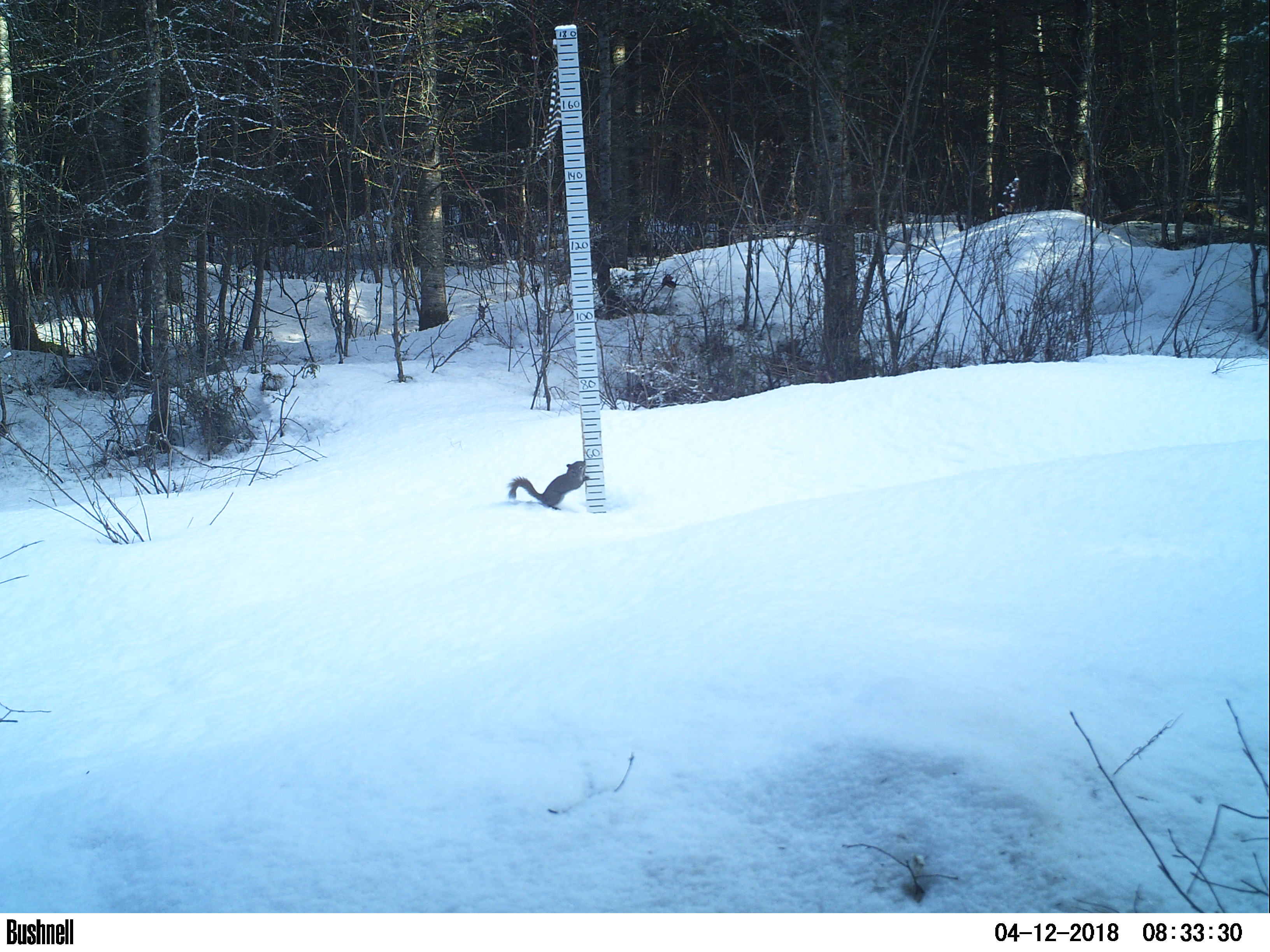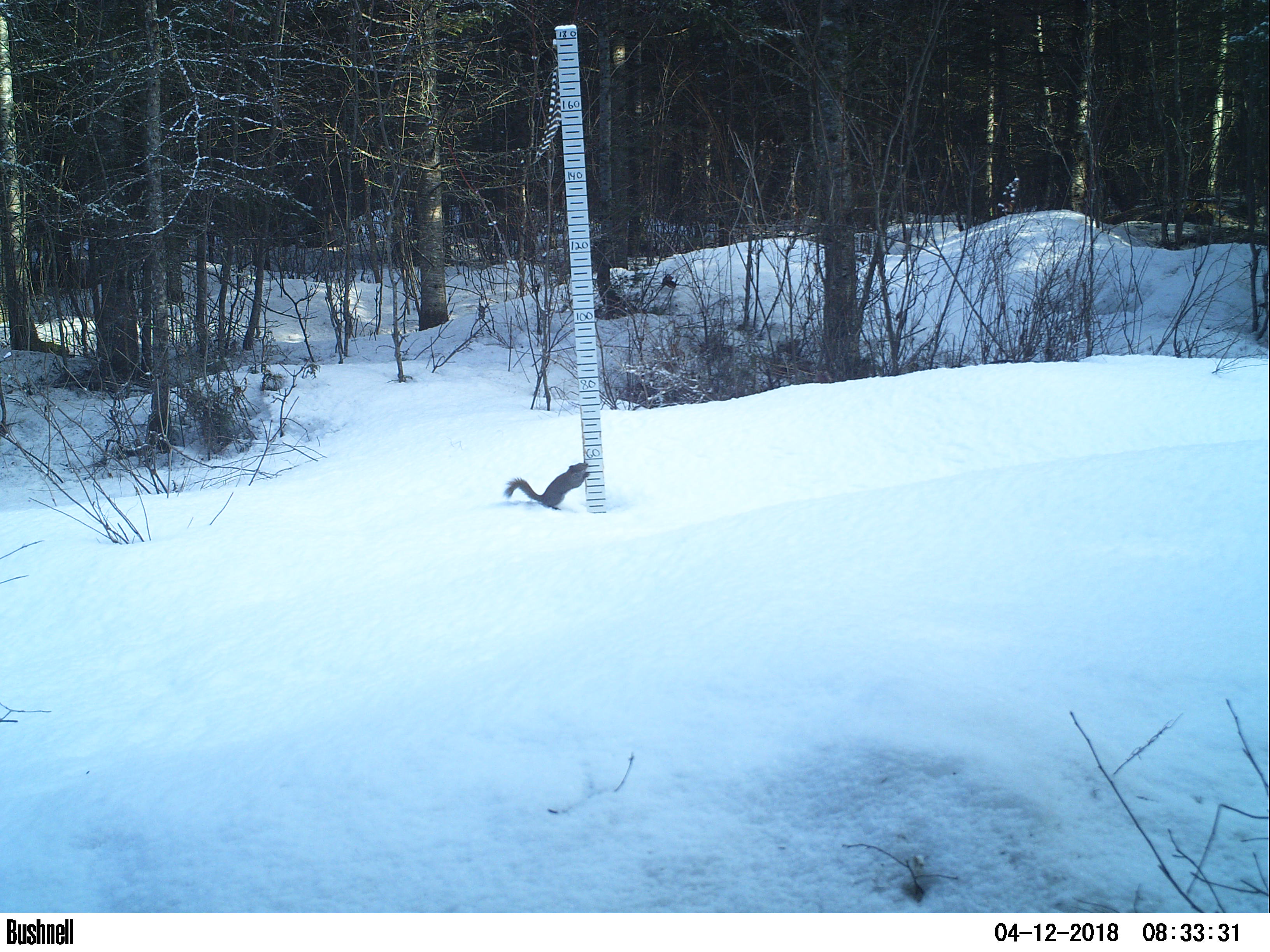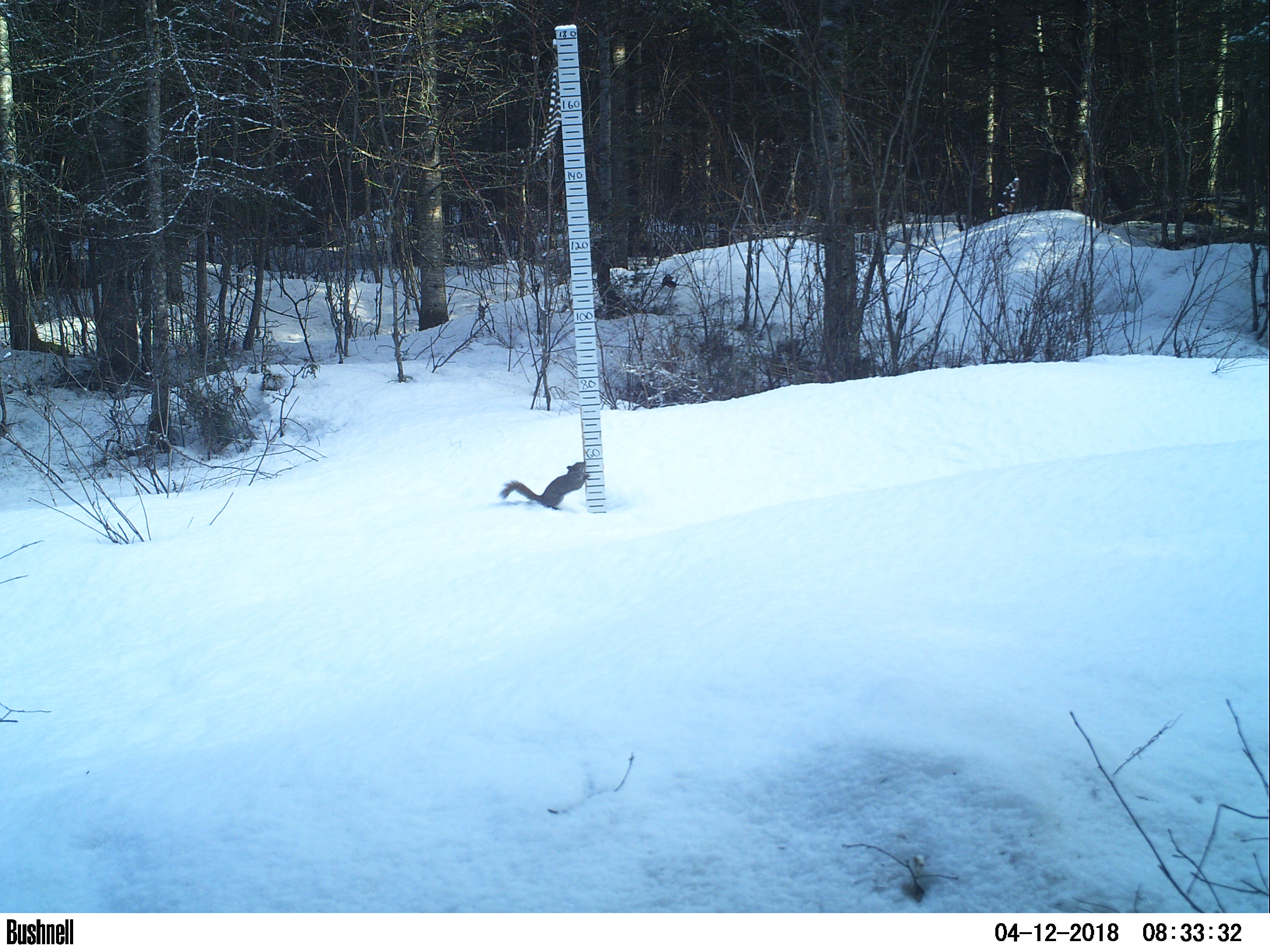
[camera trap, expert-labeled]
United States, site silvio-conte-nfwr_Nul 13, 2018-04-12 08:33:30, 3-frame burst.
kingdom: Animalia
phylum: Chordata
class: Mammalia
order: Rodentia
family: Sciuridae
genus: Tamiasciurus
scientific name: Tamiasciurus hudsonicus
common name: red squirrel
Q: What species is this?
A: Red squirrel (Tamiasciurus hudsonicus).